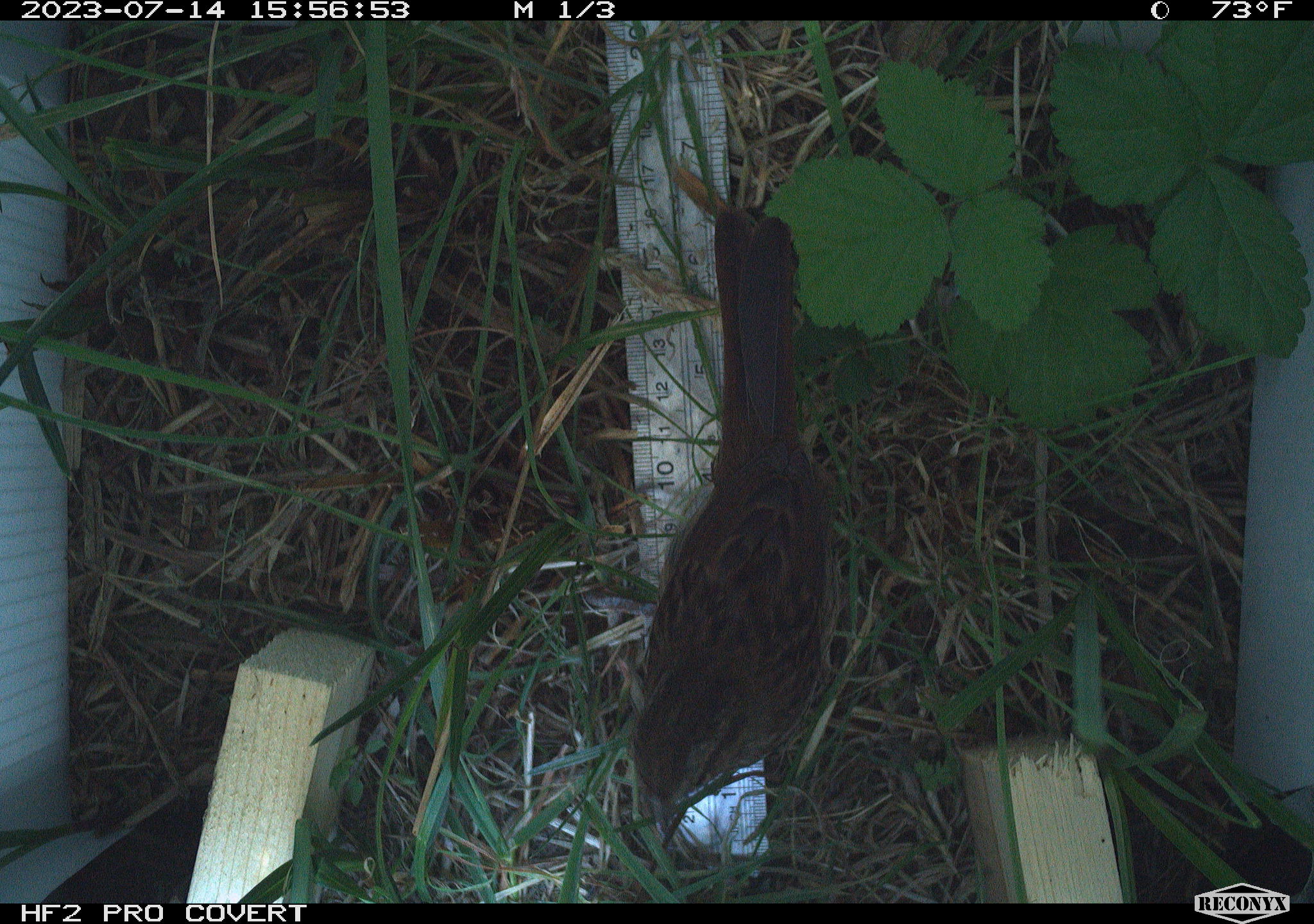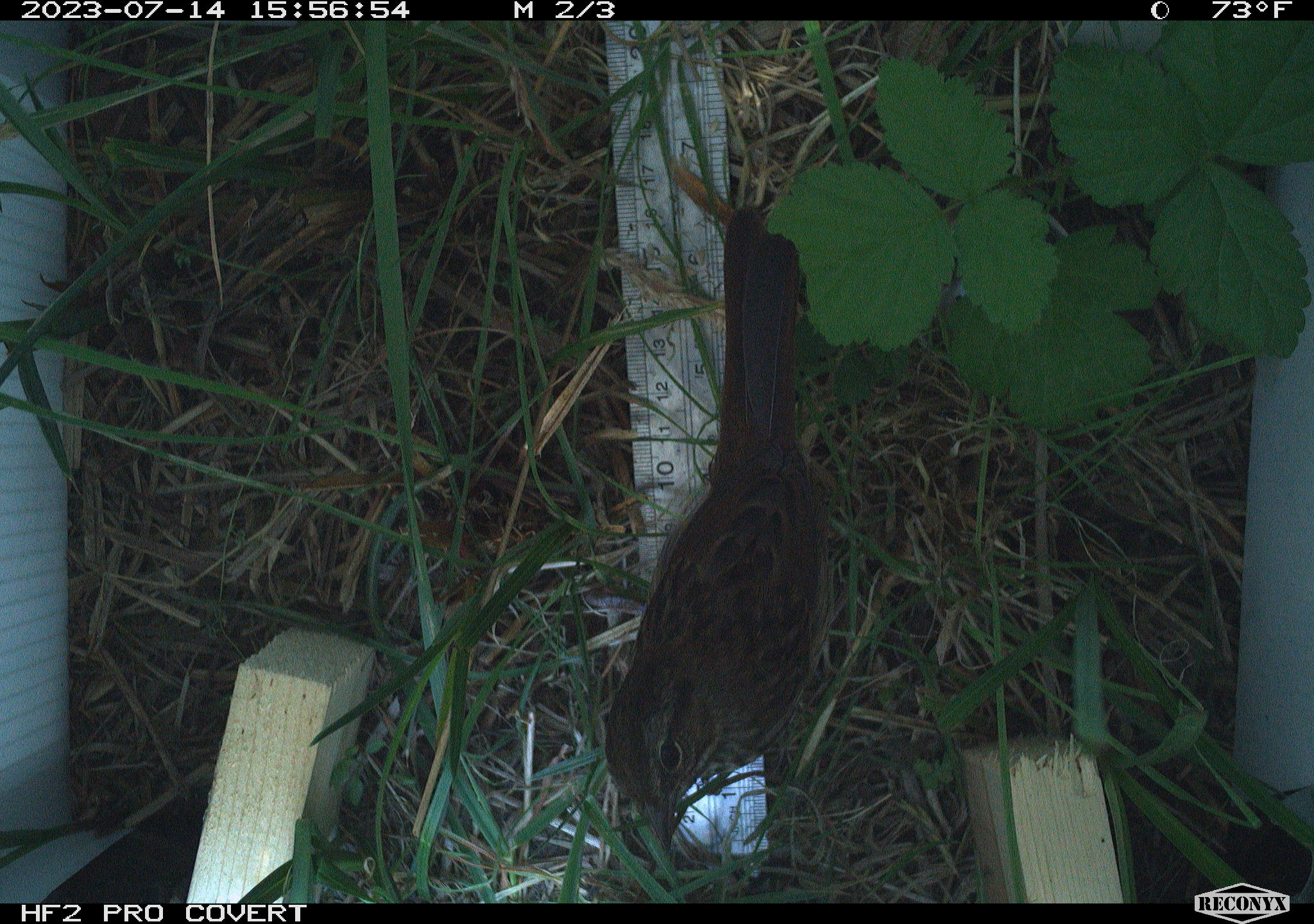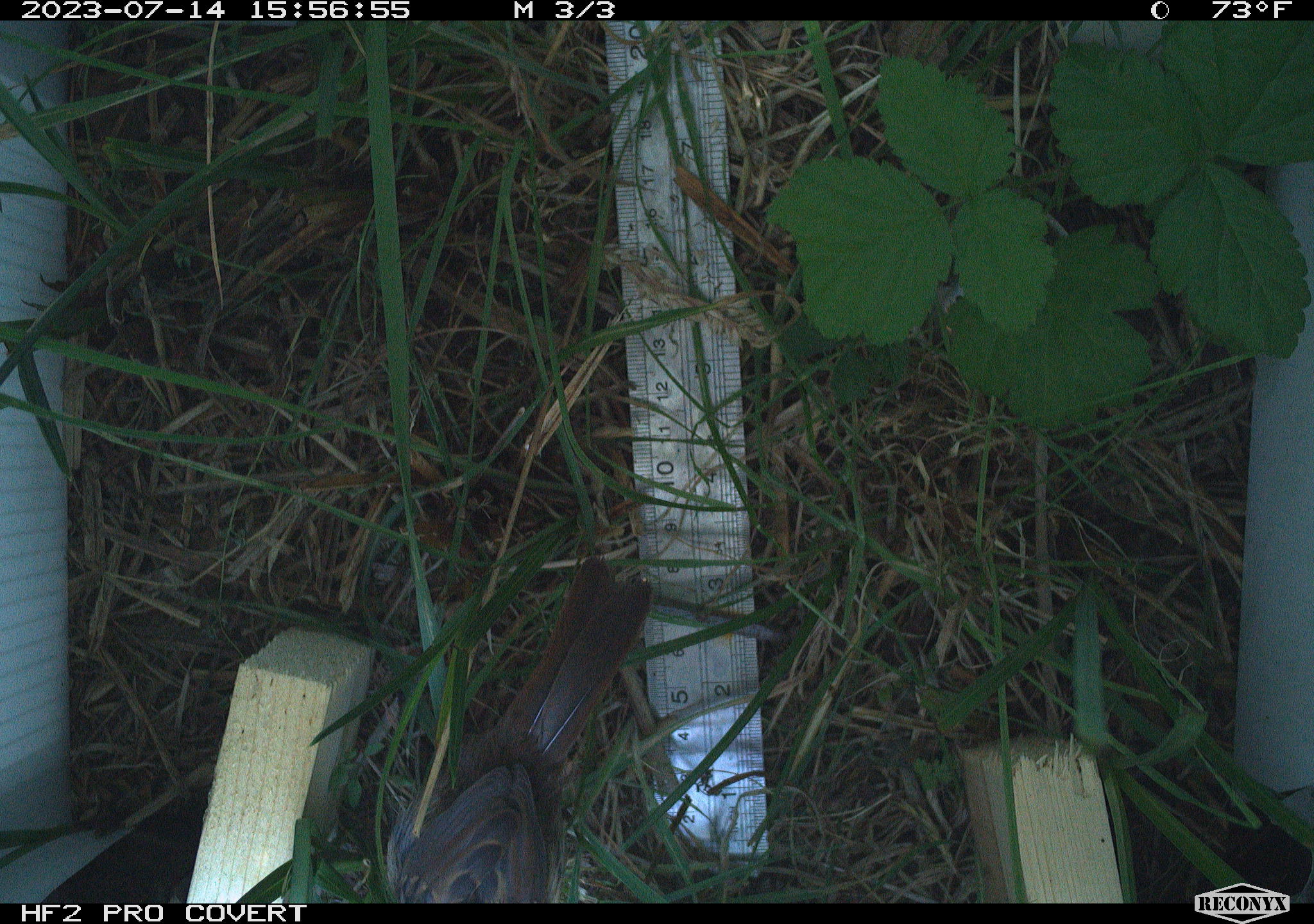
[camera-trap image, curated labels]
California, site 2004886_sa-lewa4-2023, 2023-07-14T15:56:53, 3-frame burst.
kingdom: Animalia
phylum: Chordata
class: Aves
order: Passeriformes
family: Passerellidae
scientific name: Passerellidae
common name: new world sparrows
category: passerellidae family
Passerellidae family (new world sparrows) (Passerellidae).